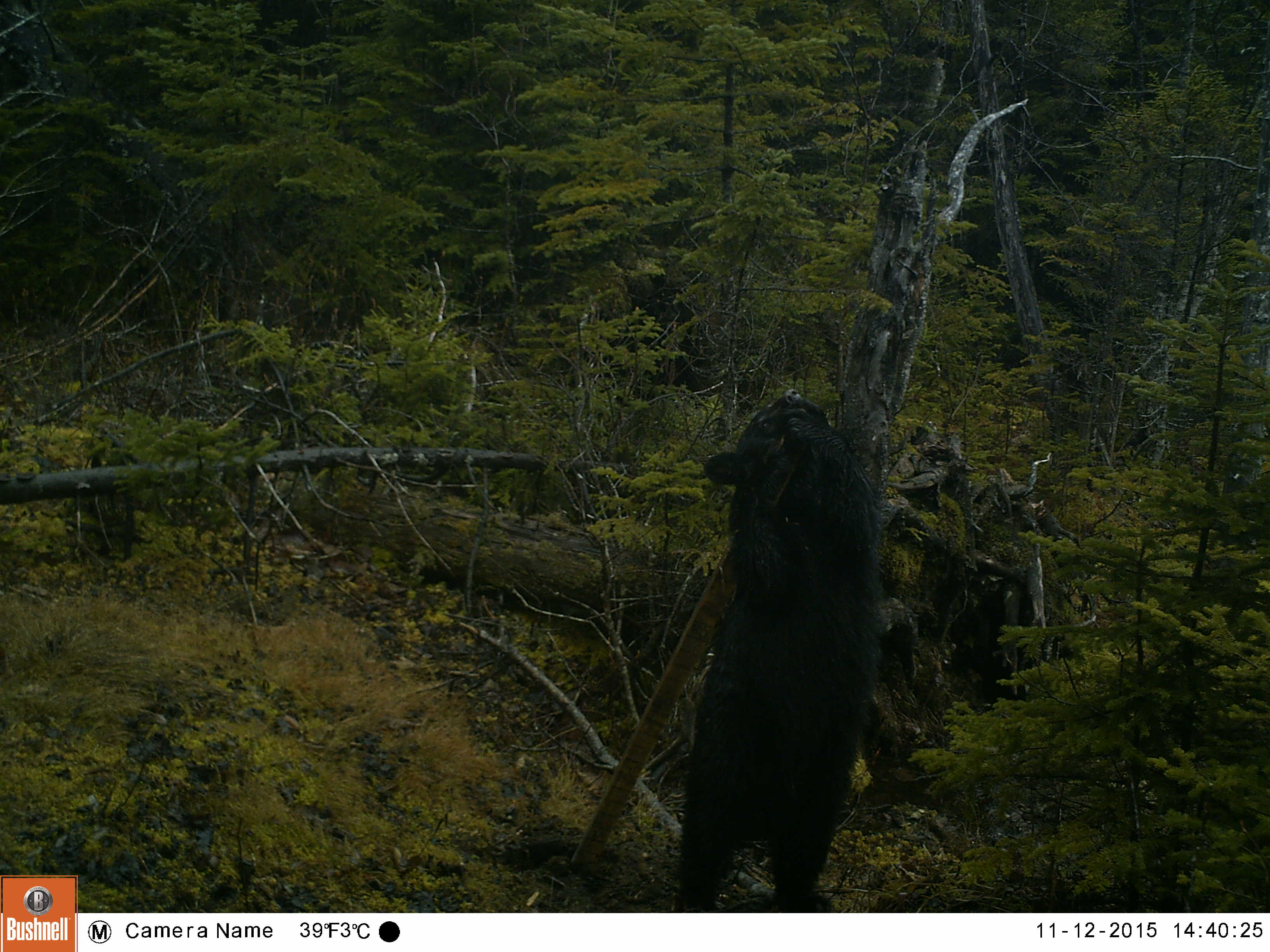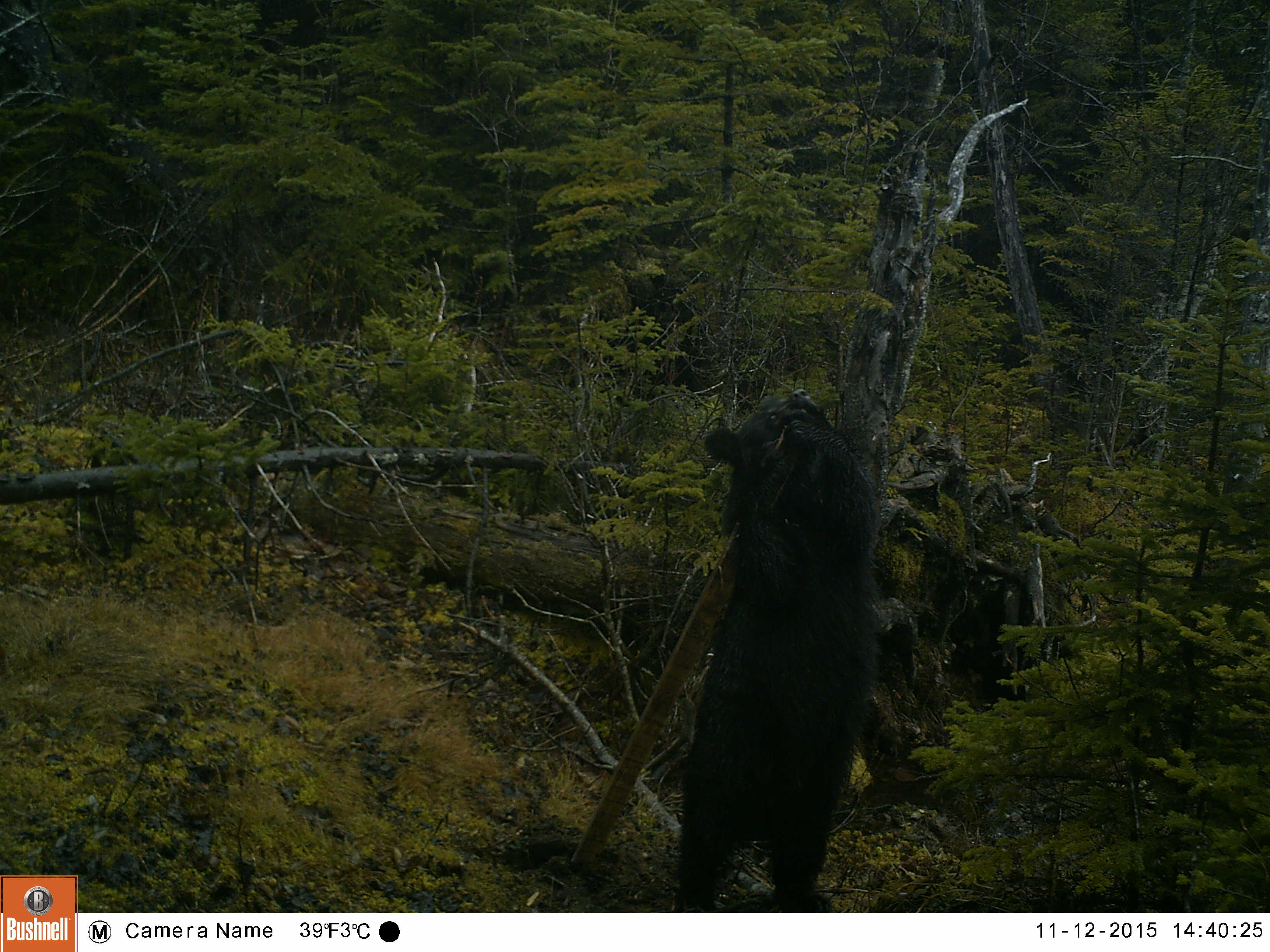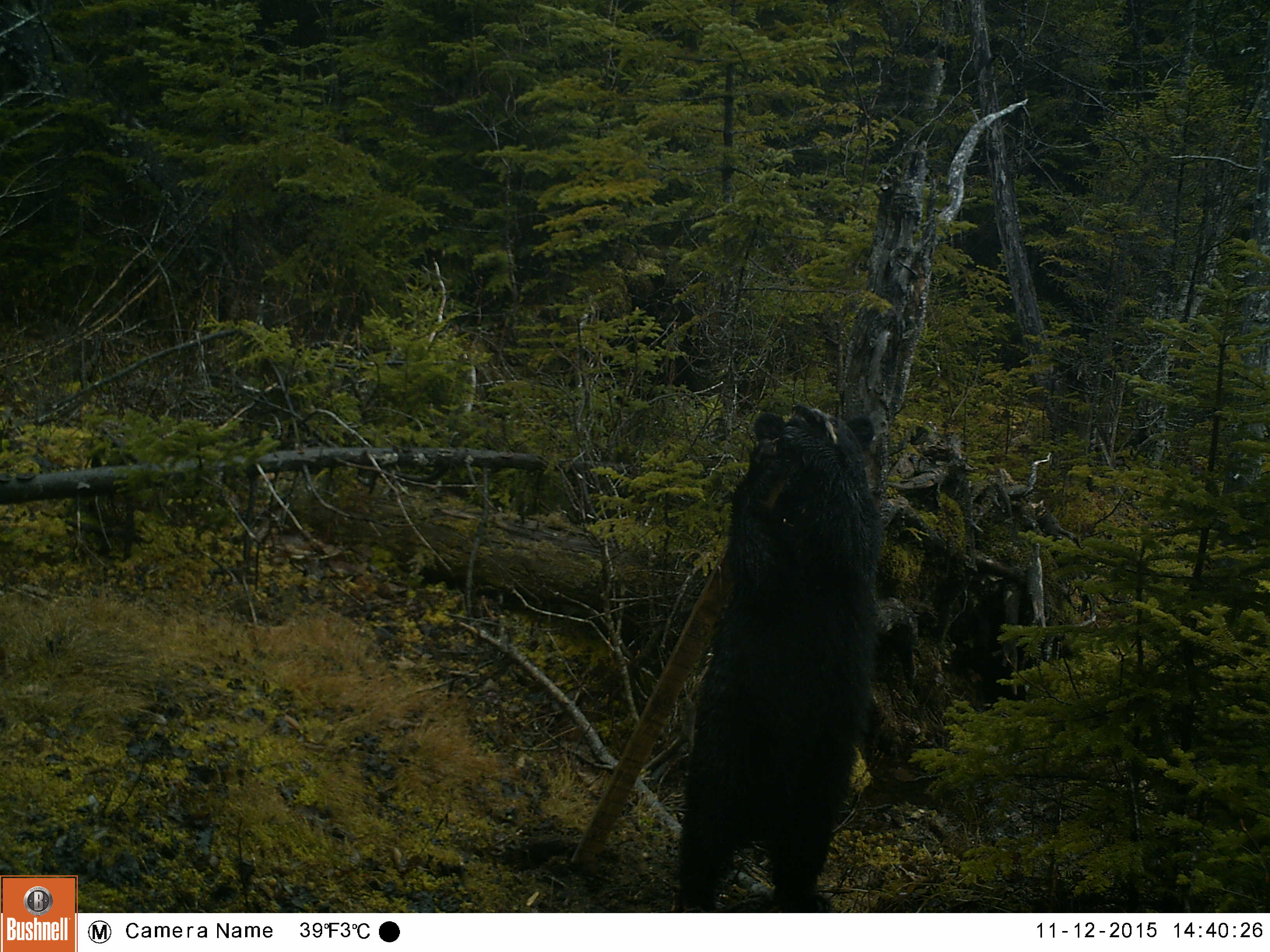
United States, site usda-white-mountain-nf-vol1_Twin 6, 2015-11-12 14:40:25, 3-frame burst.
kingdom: Animalia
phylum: Chordata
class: Mammalia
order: Carnivora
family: Ursidae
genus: Ursus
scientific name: Ursus americanus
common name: black bear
Black bear (Ursus americanus).